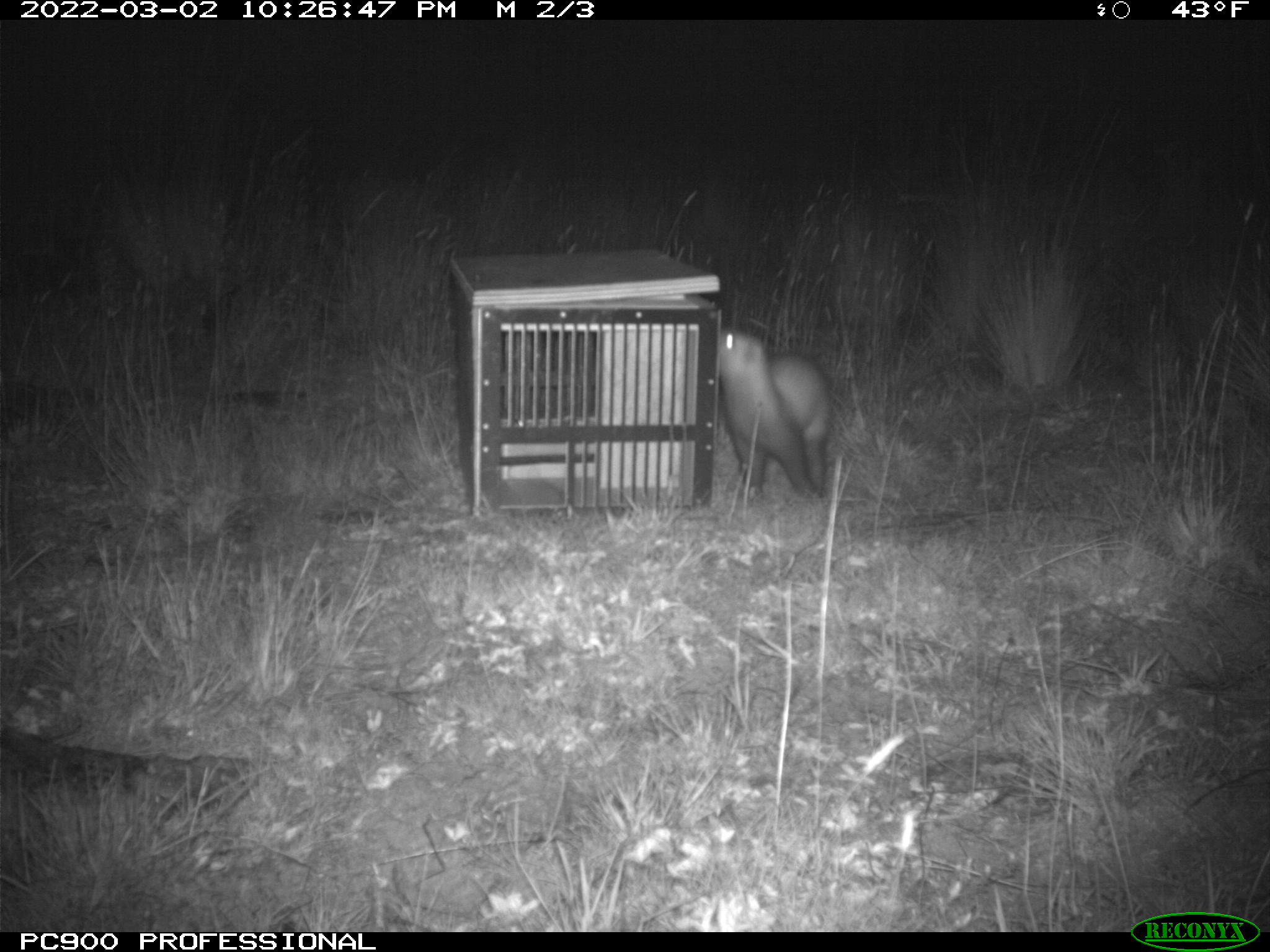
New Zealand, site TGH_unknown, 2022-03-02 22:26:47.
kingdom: Animalia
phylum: Chordata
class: Mammalia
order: Carnivora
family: Mustelidae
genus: Mustela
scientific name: Mustela furo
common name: ferret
Ferret (Mustela furo).